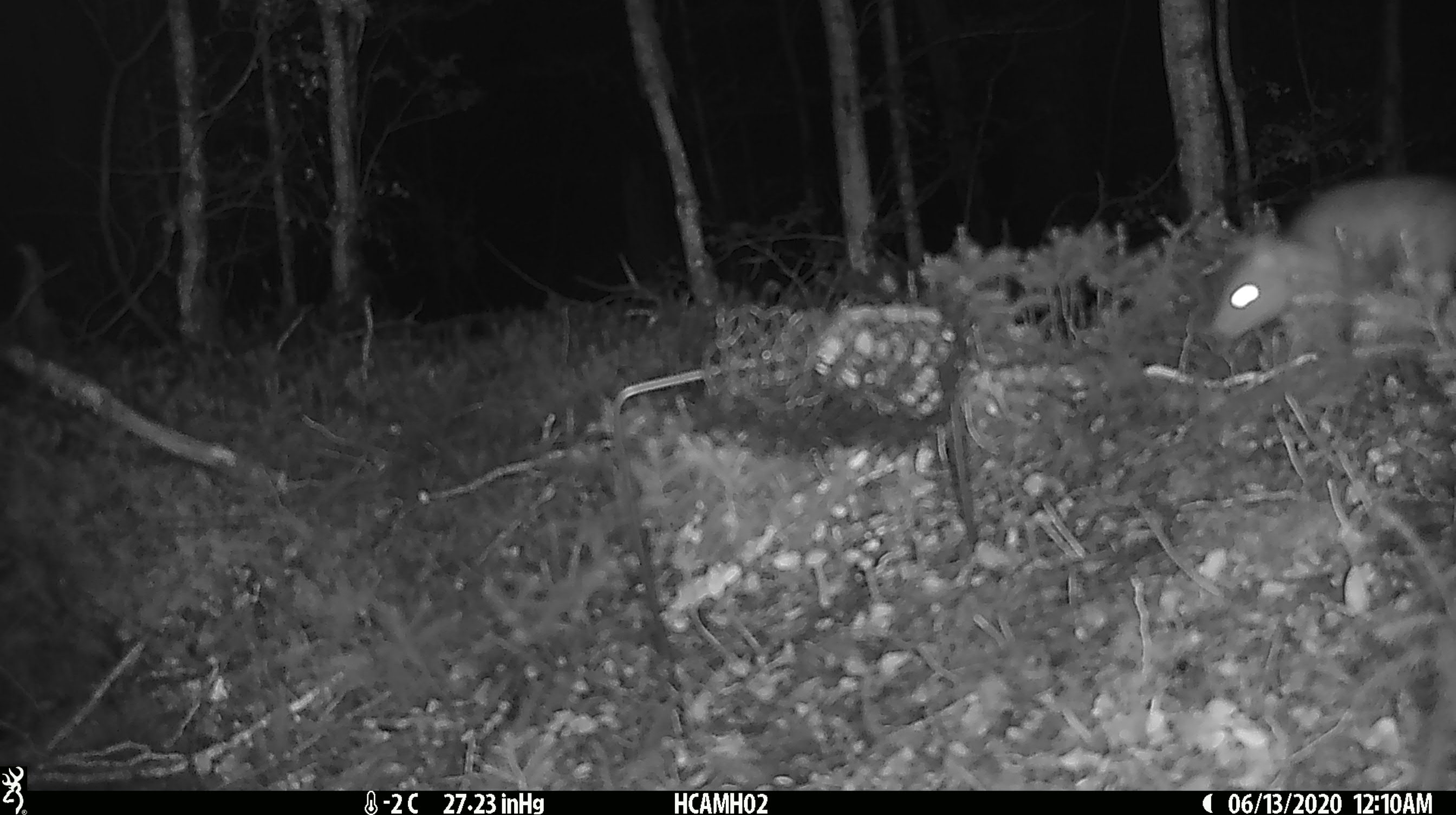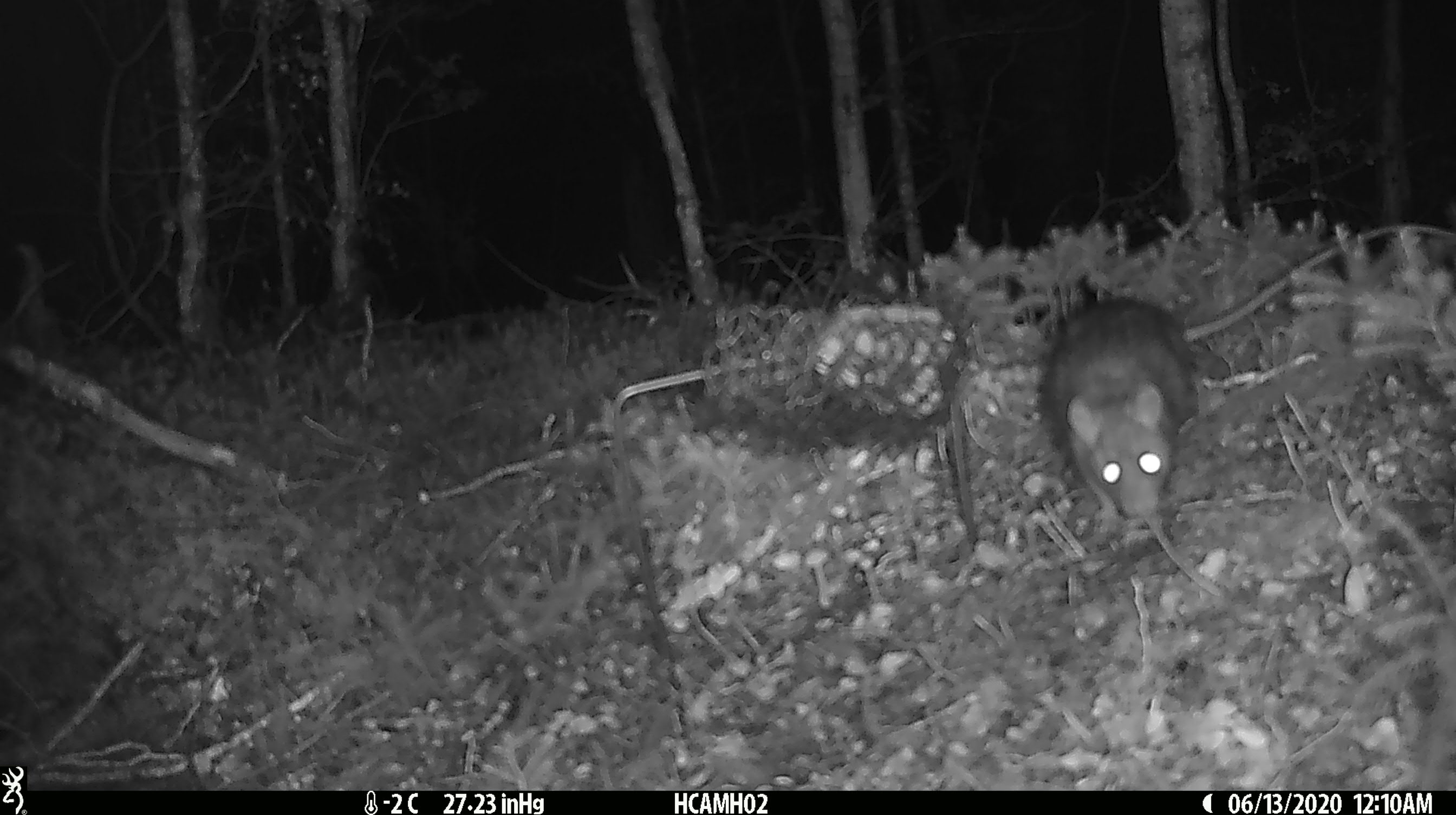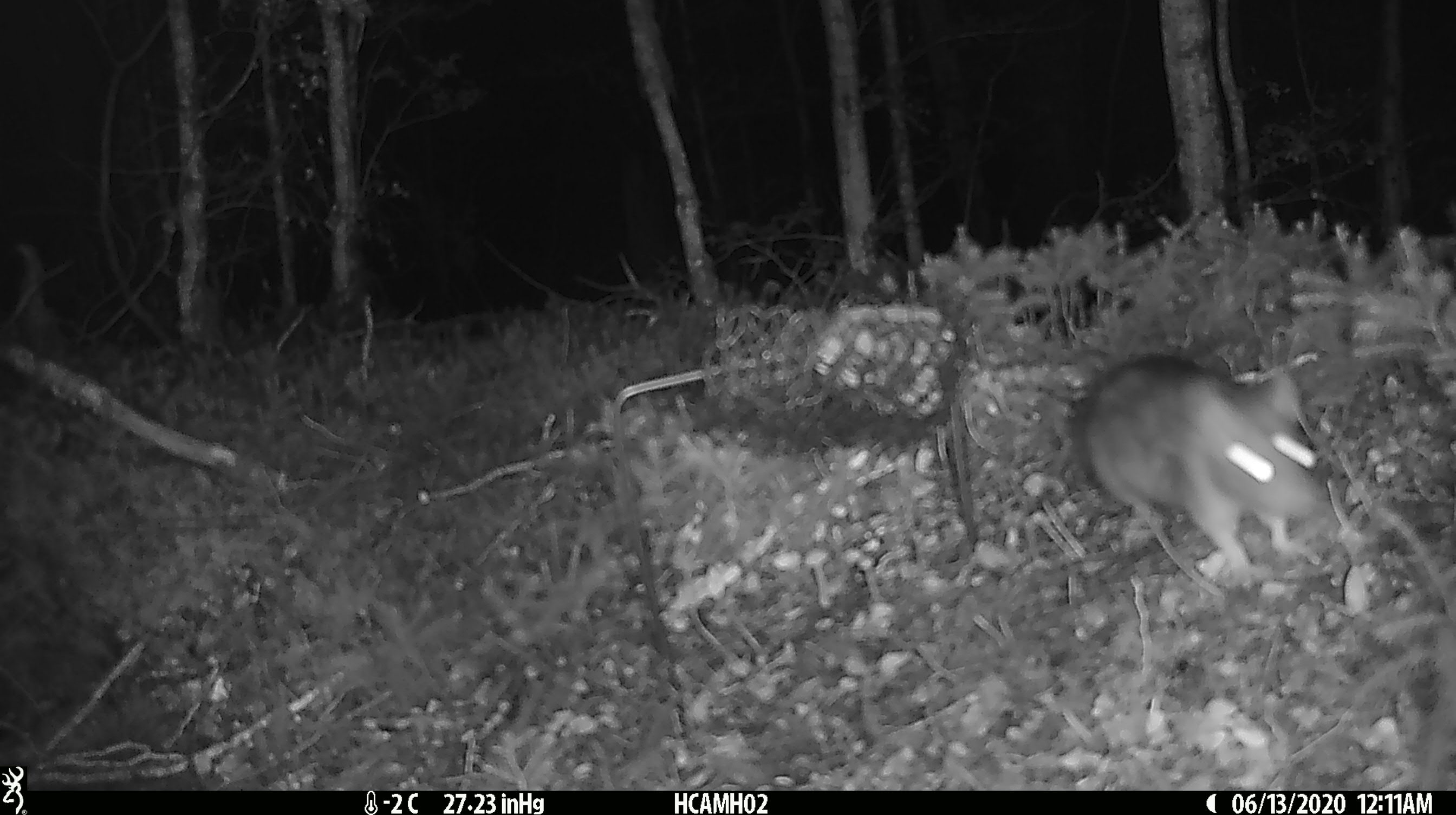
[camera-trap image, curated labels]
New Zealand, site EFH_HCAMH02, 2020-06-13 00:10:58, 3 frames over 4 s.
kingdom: Animalia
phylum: Chordata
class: Mammalia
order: Rodentia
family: Muridae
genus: Rattus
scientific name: Rattus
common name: rat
Rat (Rattus).